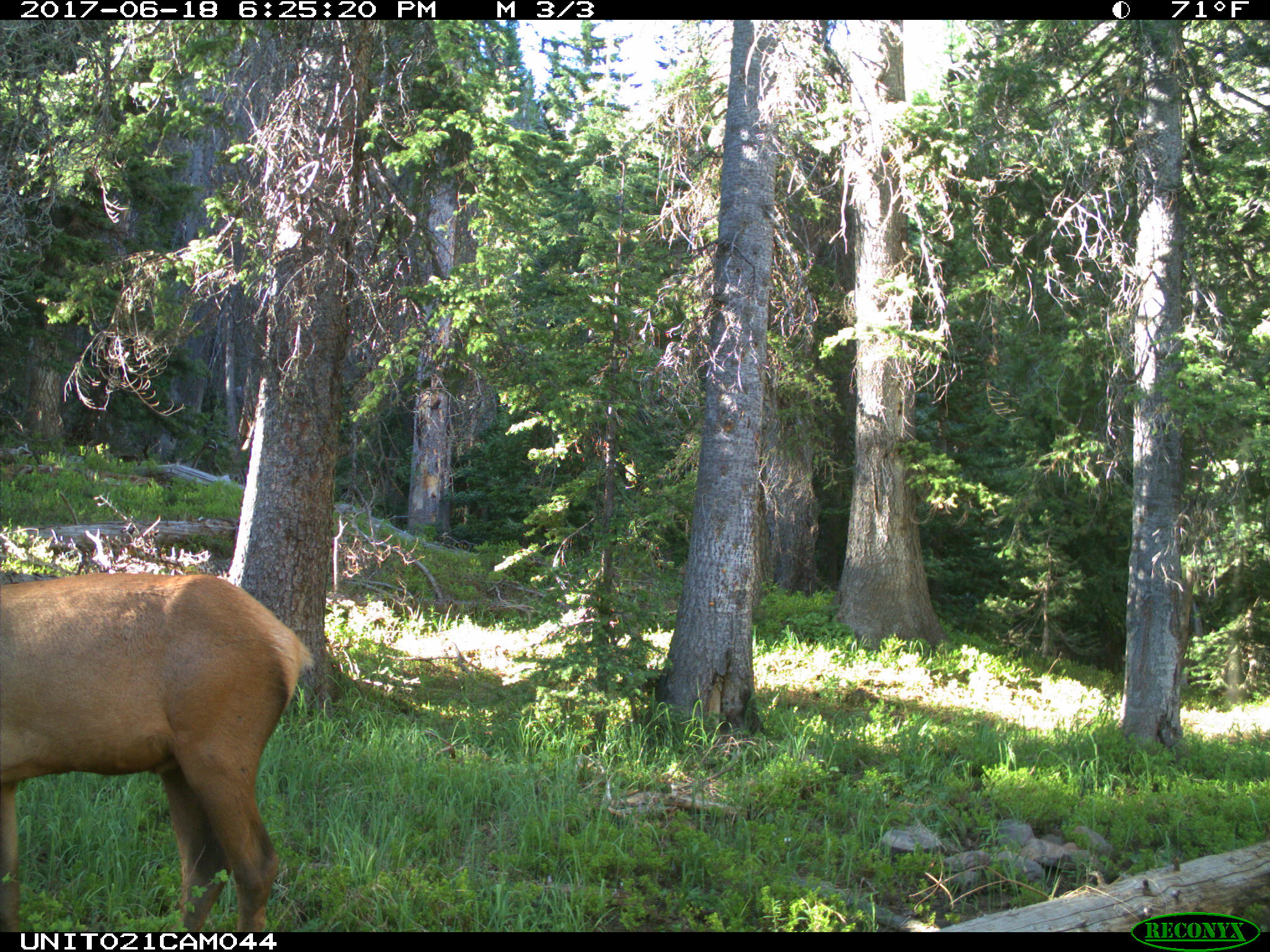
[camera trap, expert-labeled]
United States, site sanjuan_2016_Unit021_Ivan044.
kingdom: Animalia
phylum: Chordata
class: Mammalia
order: Artiodactyla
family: Cervidae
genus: Cervus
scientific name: Cervus elaphus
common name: red deer